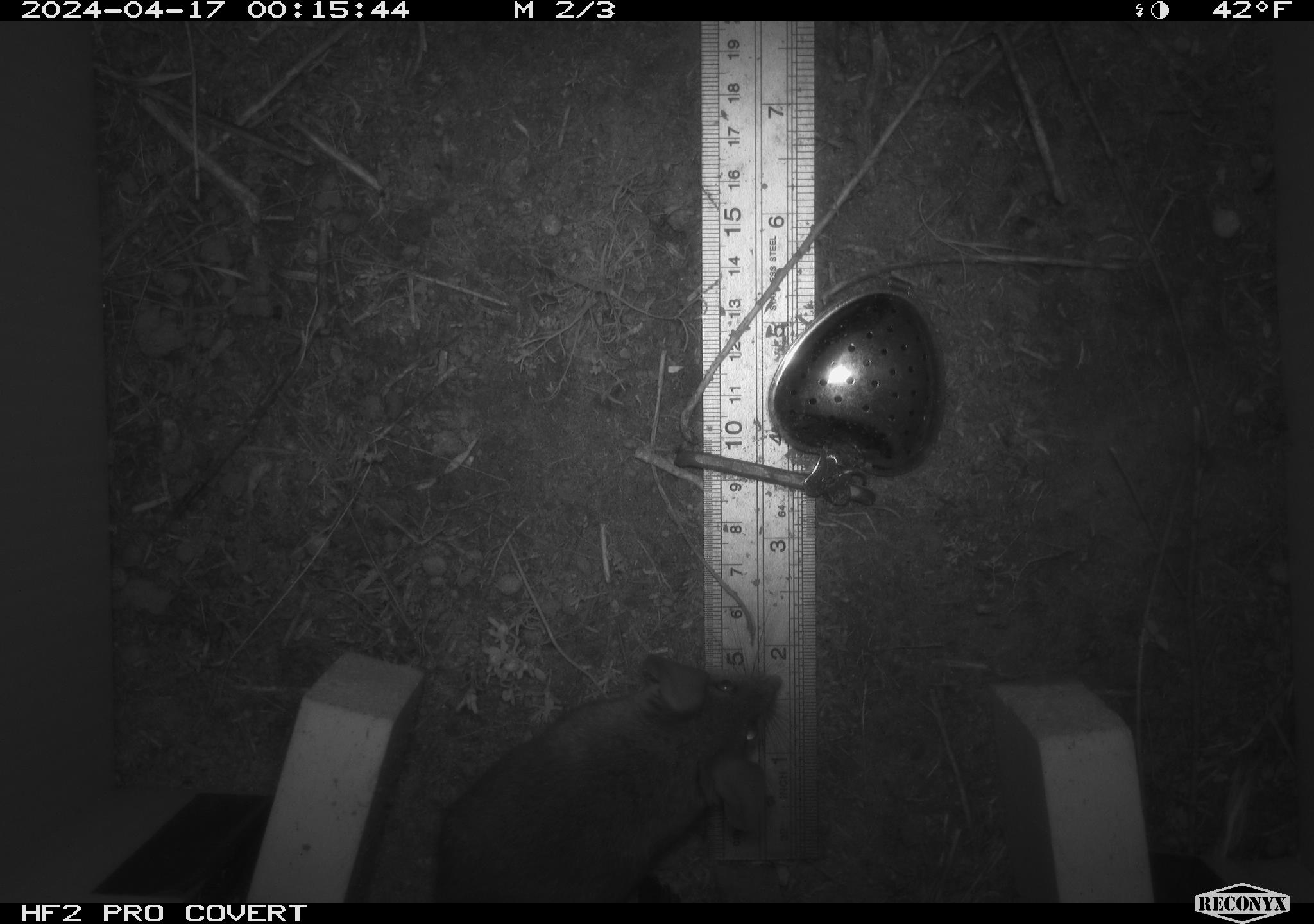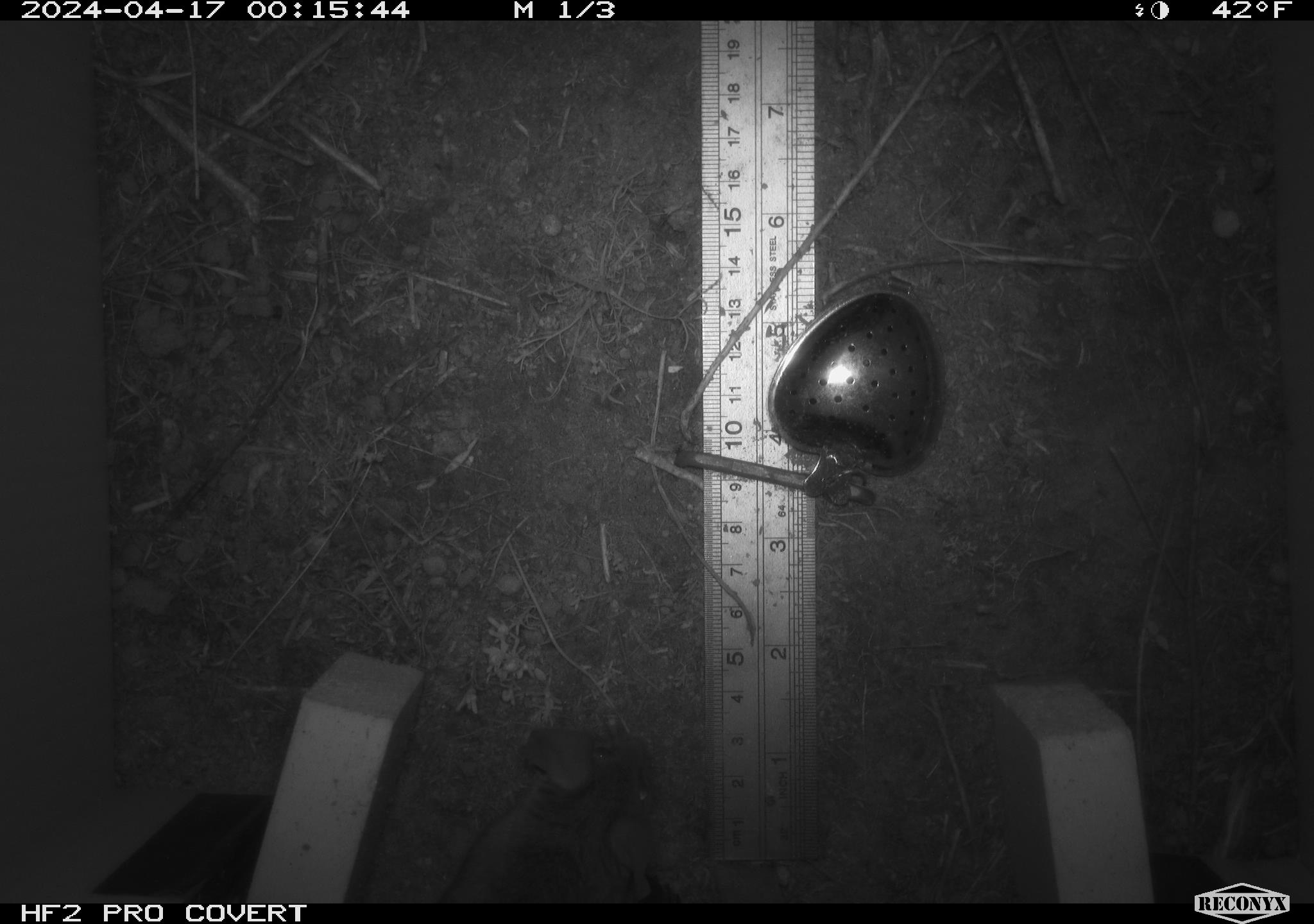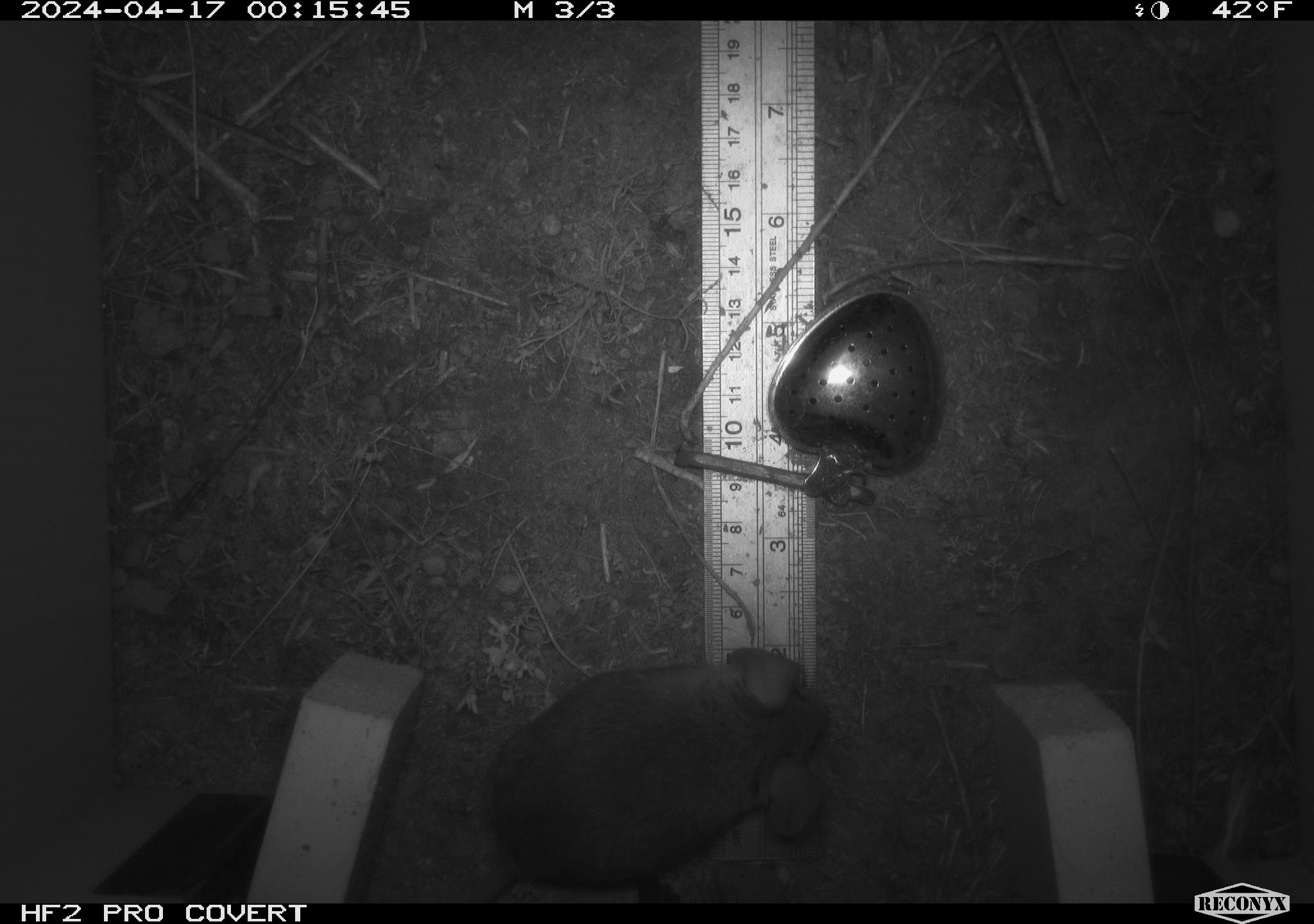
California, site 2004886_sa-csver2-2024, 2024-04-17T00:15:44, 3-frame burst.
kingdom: Animalia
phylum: Chordata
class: Mammalia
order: Rodentia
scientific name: Rodentia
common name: rodent